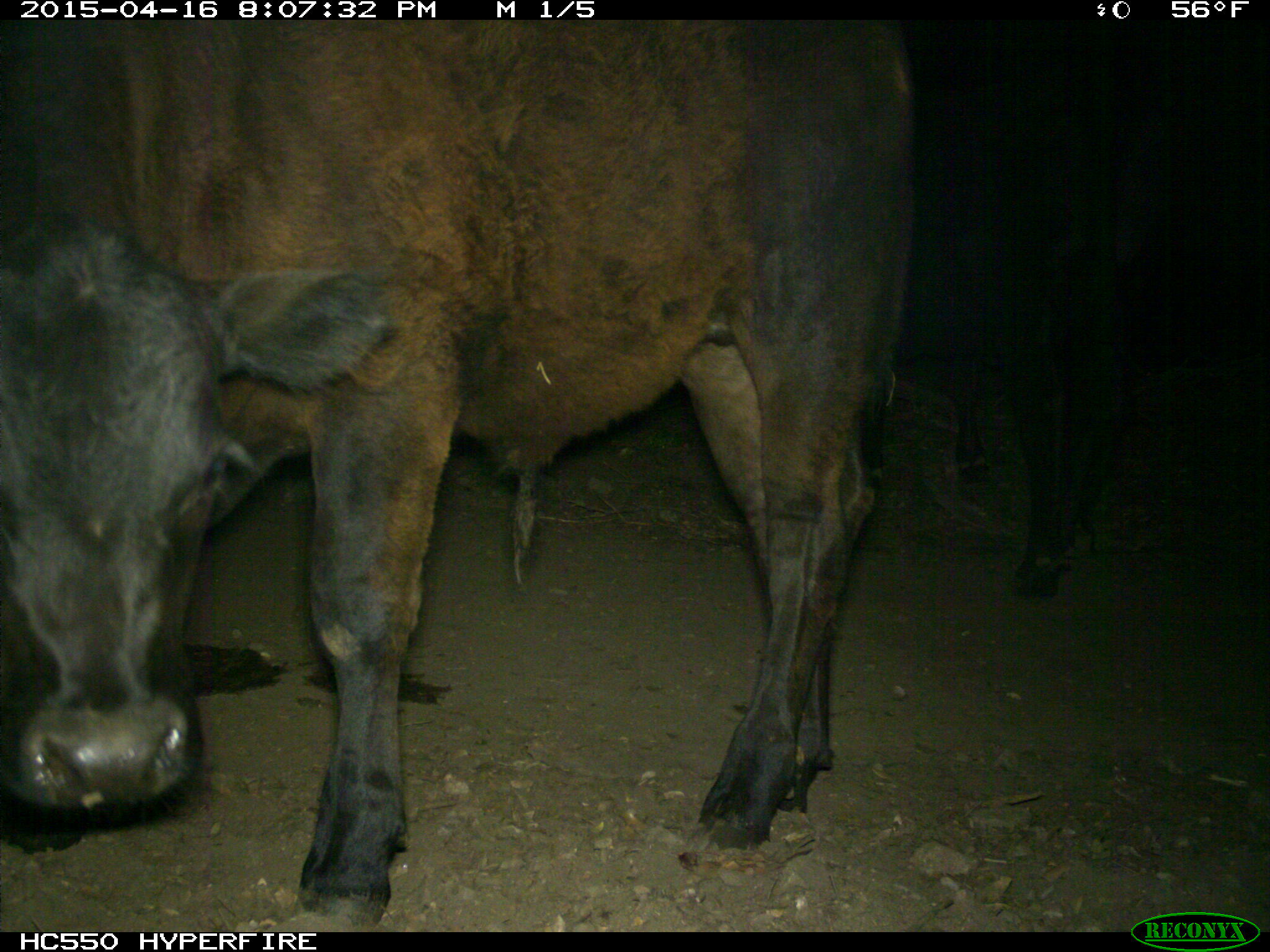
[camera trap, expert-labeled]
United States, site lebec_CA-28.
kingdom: Animalia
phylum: Chordata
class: Mammalia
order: Artiodactyla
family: Bovidae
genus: Bos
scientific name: Bos taurus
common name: domestic cow